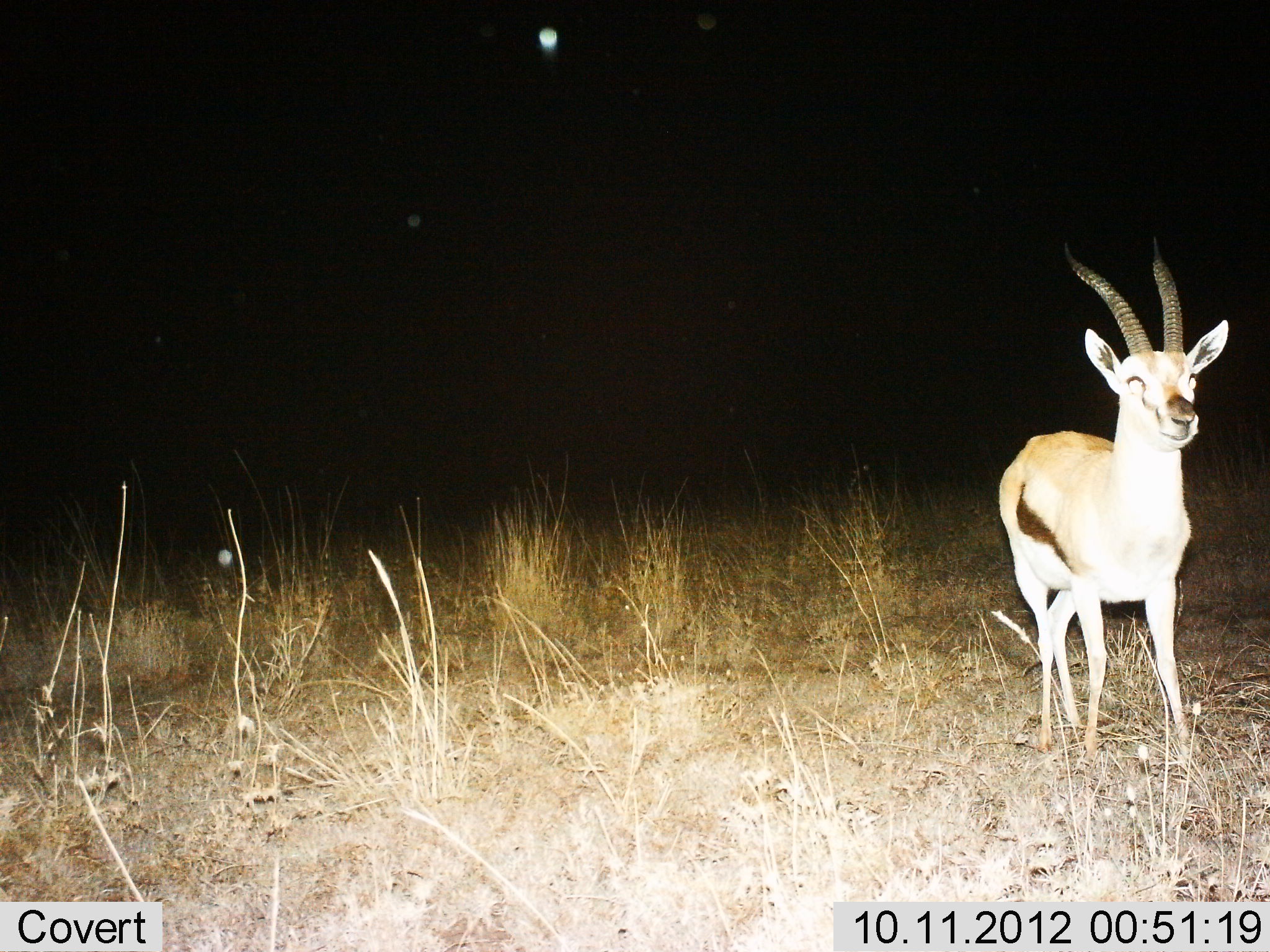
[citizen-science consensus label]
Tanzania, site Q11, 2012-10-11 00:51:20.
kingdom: Animalia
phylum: Chordata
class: Mammalia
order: Artiodactyla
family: Bovidae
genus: Eudorcas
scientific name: Eudorcas thomsonii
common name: thomson's gazelle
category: gazellethomsons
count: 1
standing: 90%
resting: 0%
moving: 10%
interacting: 0%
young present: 0%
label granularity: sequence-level